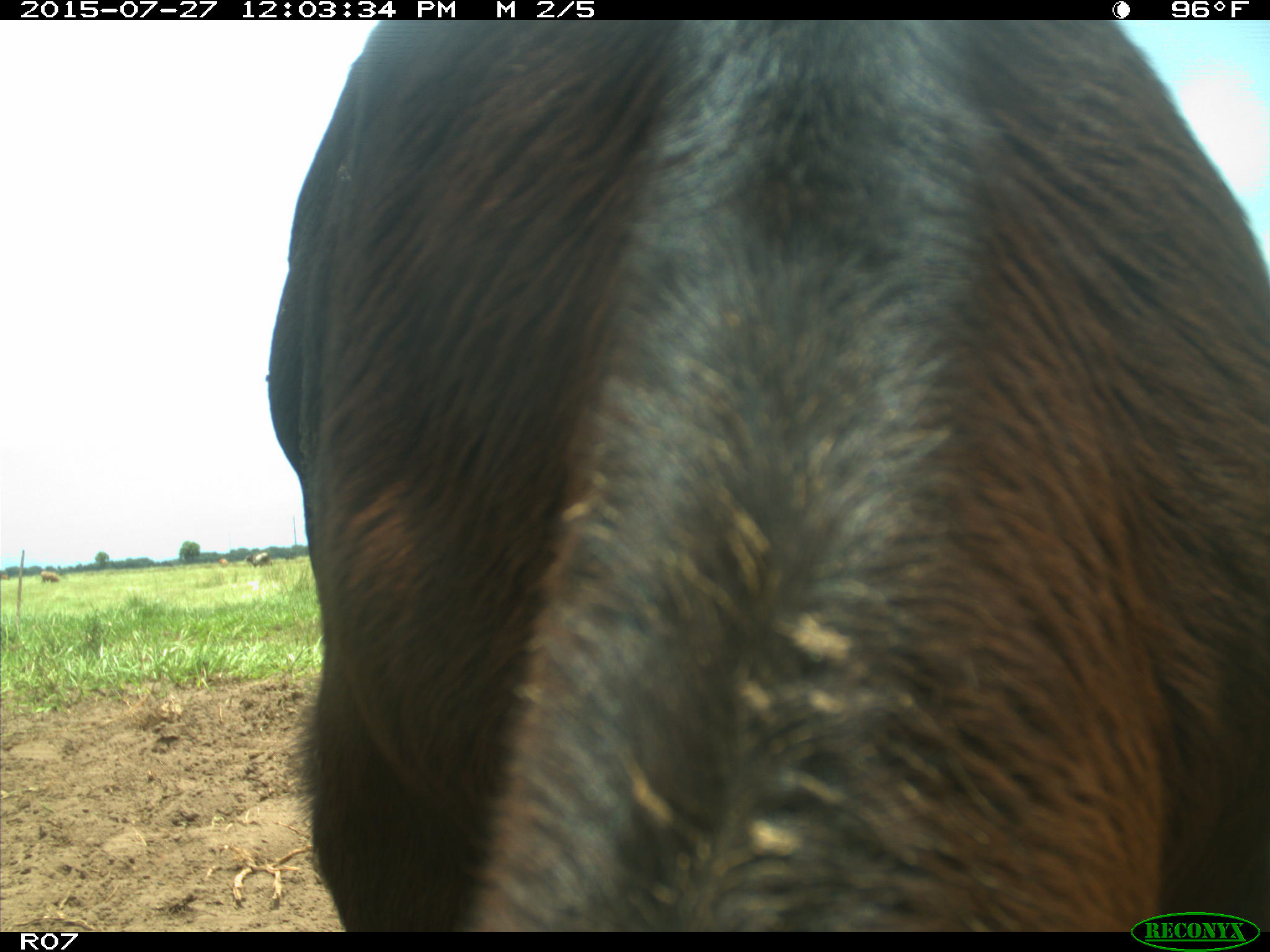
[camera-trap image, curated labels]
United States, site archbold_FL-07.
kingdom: Animalia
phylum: Chordata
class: Mammalia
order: Artiodactyla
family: Bovidae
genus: Bos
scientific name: Bos taurus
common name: domestic cow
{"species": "Bos taurus (domestic cow)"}